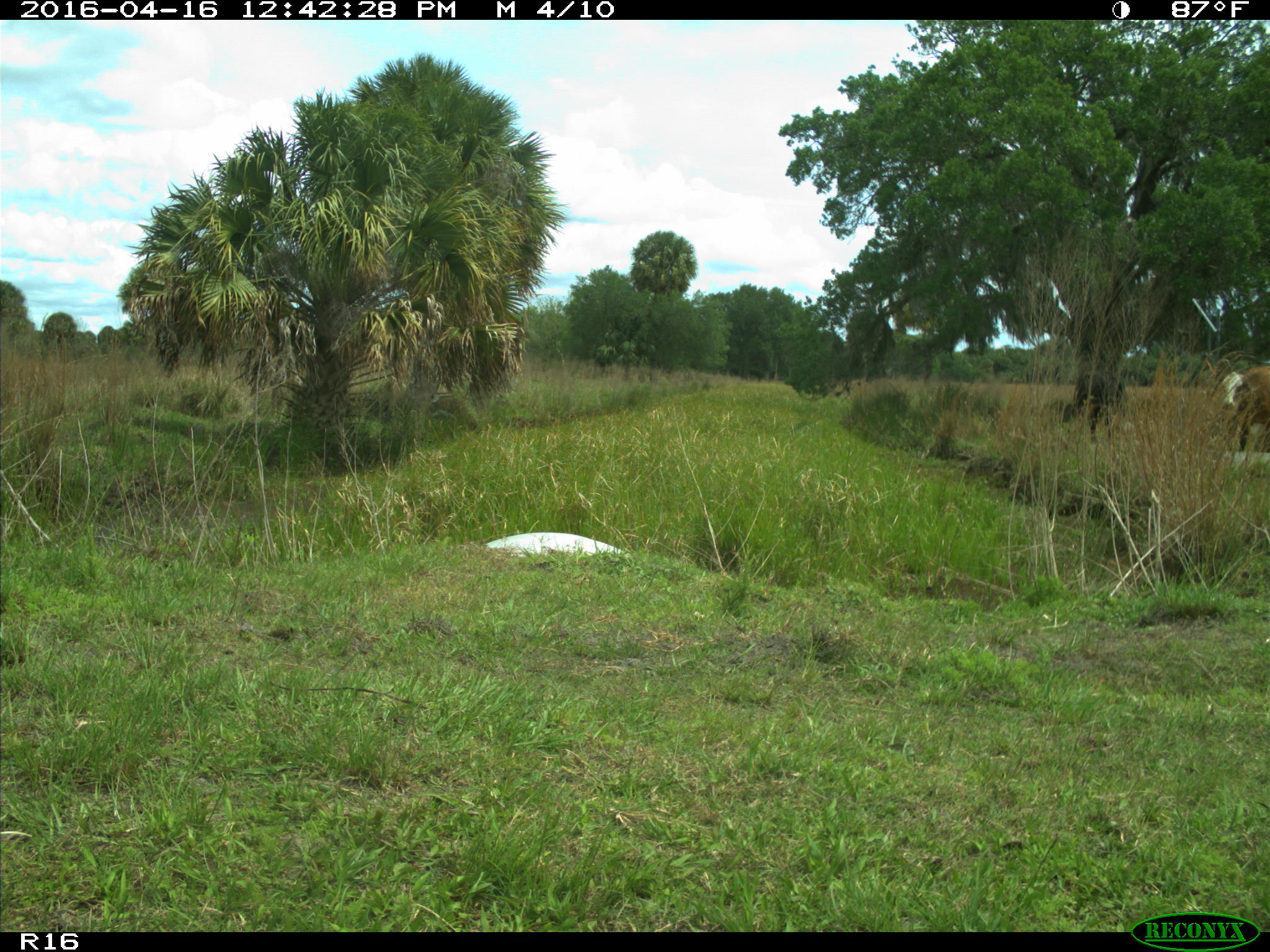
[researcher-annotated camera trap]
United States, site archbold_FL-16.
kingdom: Animalia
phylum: Chordata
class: Mammalia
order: Artiodactyla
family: Bovidae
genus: Bos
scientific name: Bos taurus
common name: domestic cow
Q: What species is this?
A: Bos taurus (domestic cow).